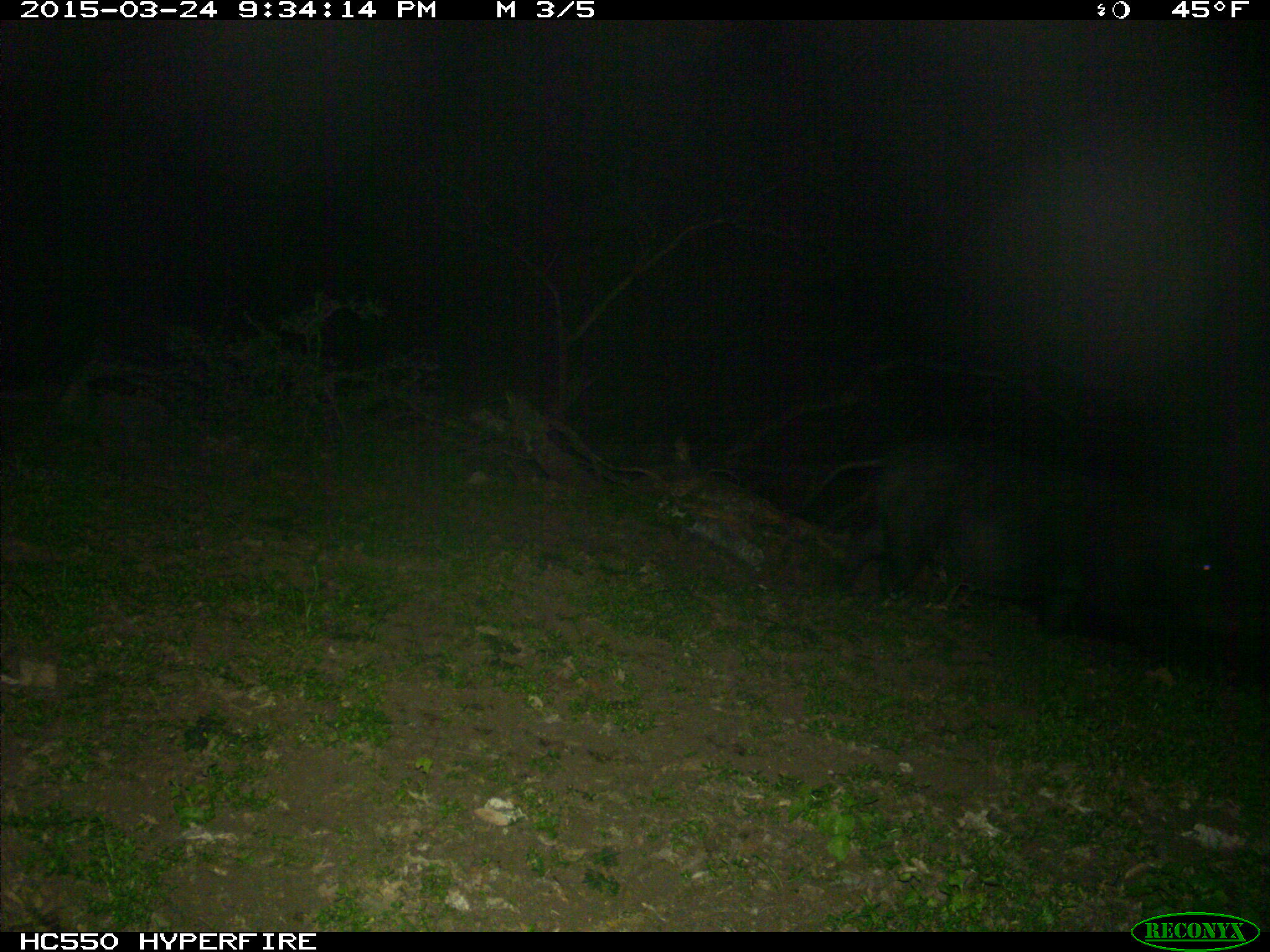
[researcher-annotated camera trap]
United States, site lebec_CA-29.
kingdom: Animalia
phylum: Chordata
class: Mammalia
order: Artiodactyla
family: Suidae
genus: Sus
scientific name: Sus scrofa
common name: wild boar